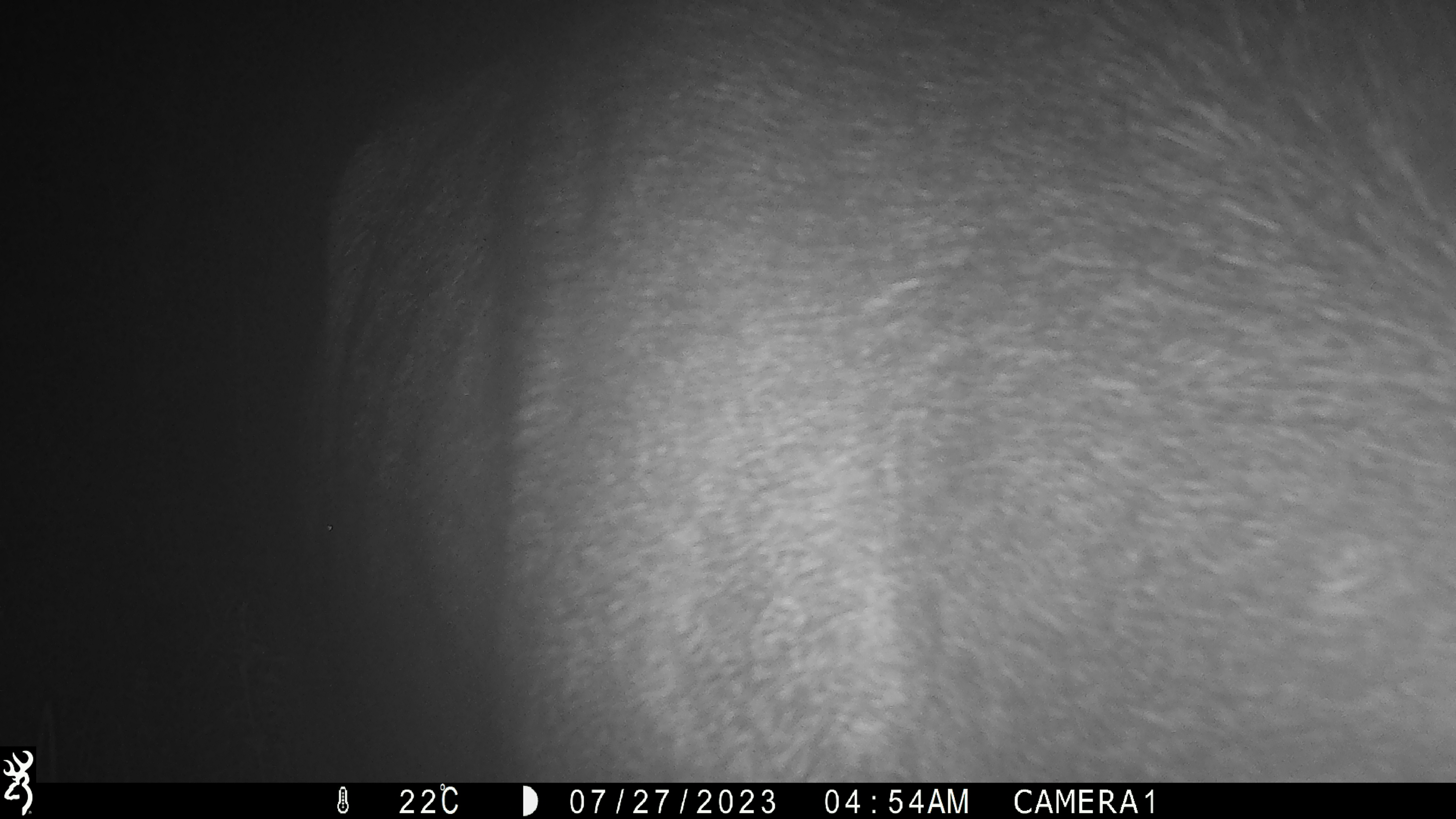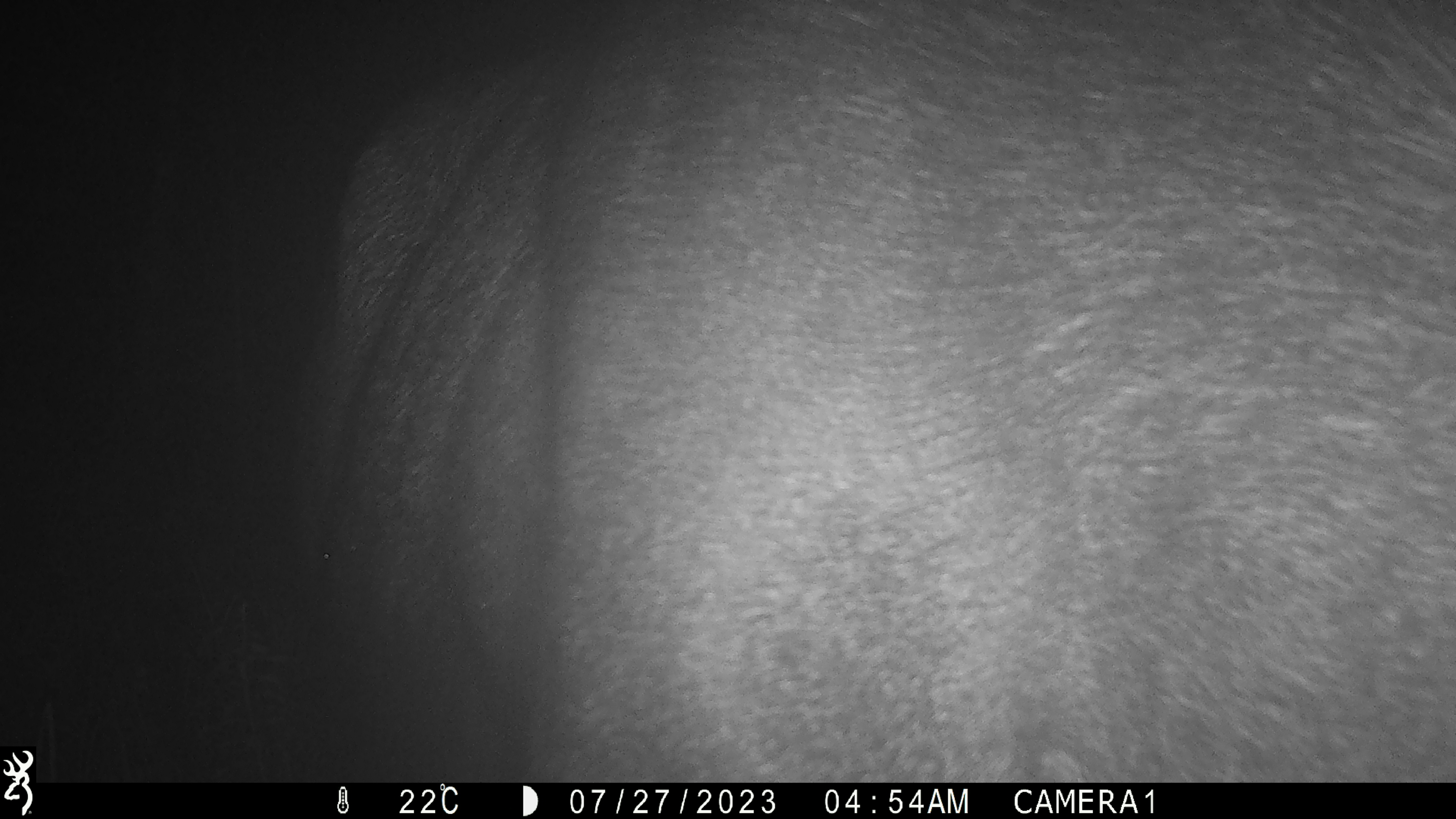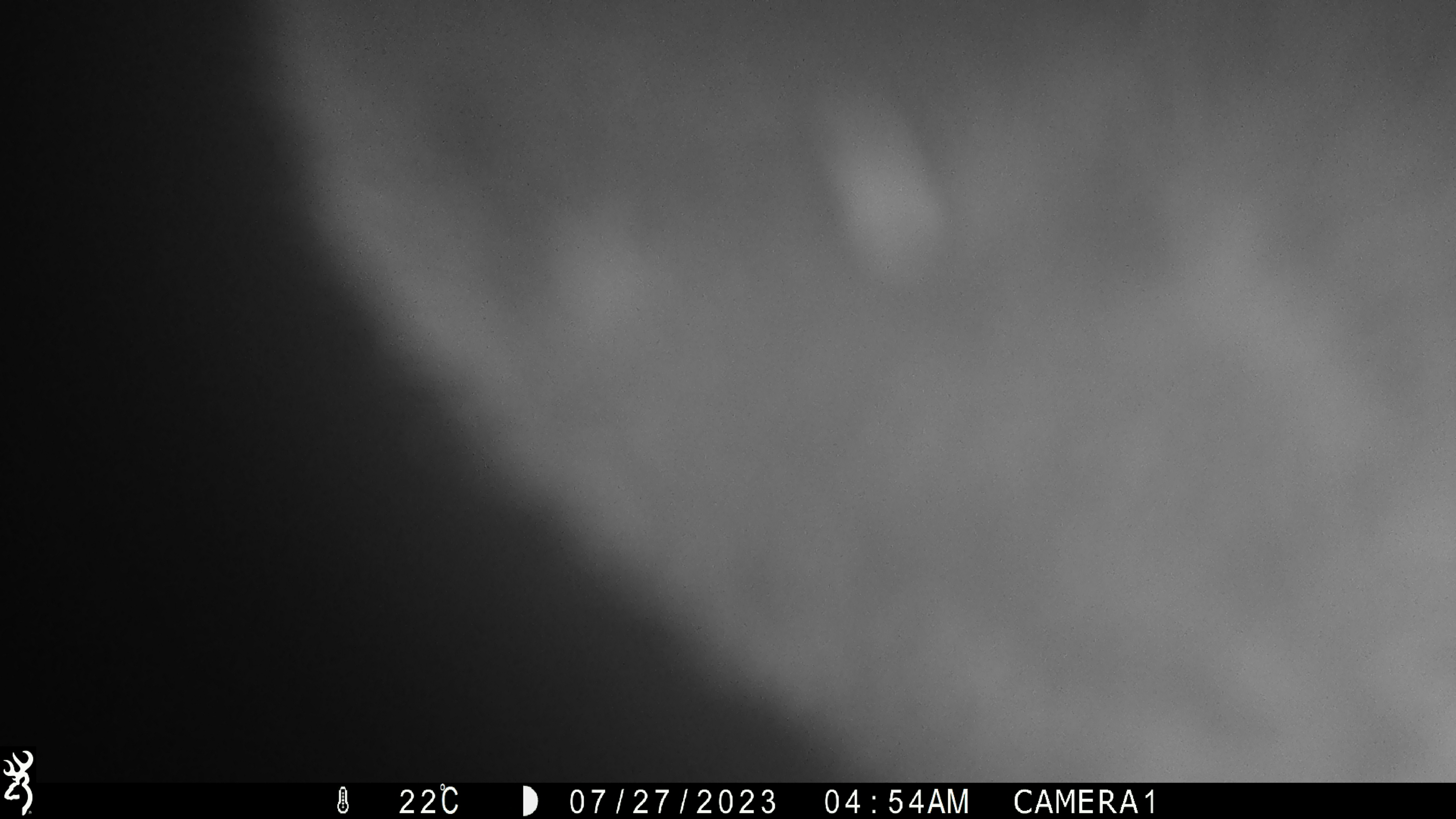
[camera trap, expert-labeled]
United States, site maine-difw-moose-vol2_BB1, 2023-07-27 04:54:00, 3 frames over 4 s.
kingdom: Animalia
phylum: Chordata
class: Mammalia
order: Artiodactyla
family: Cervidae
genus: Alces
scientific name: Alces alces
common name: moose